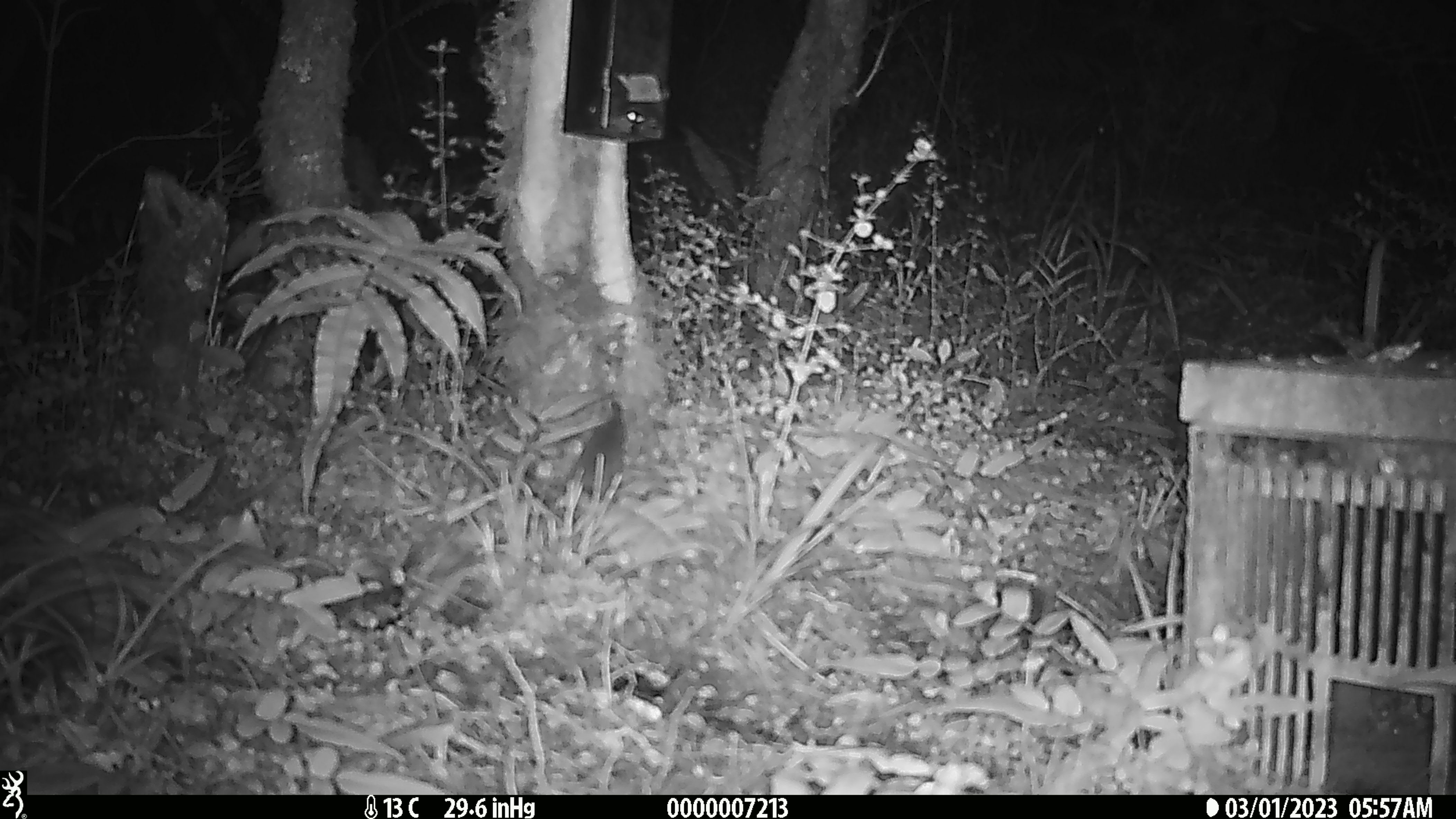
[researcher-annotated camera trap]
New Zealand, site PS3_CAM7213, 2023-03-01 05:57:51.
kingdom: Animalia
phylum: Chordata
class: Mammalia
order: Rodentia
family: Muridae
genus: Mus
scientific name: Mus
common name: mouse